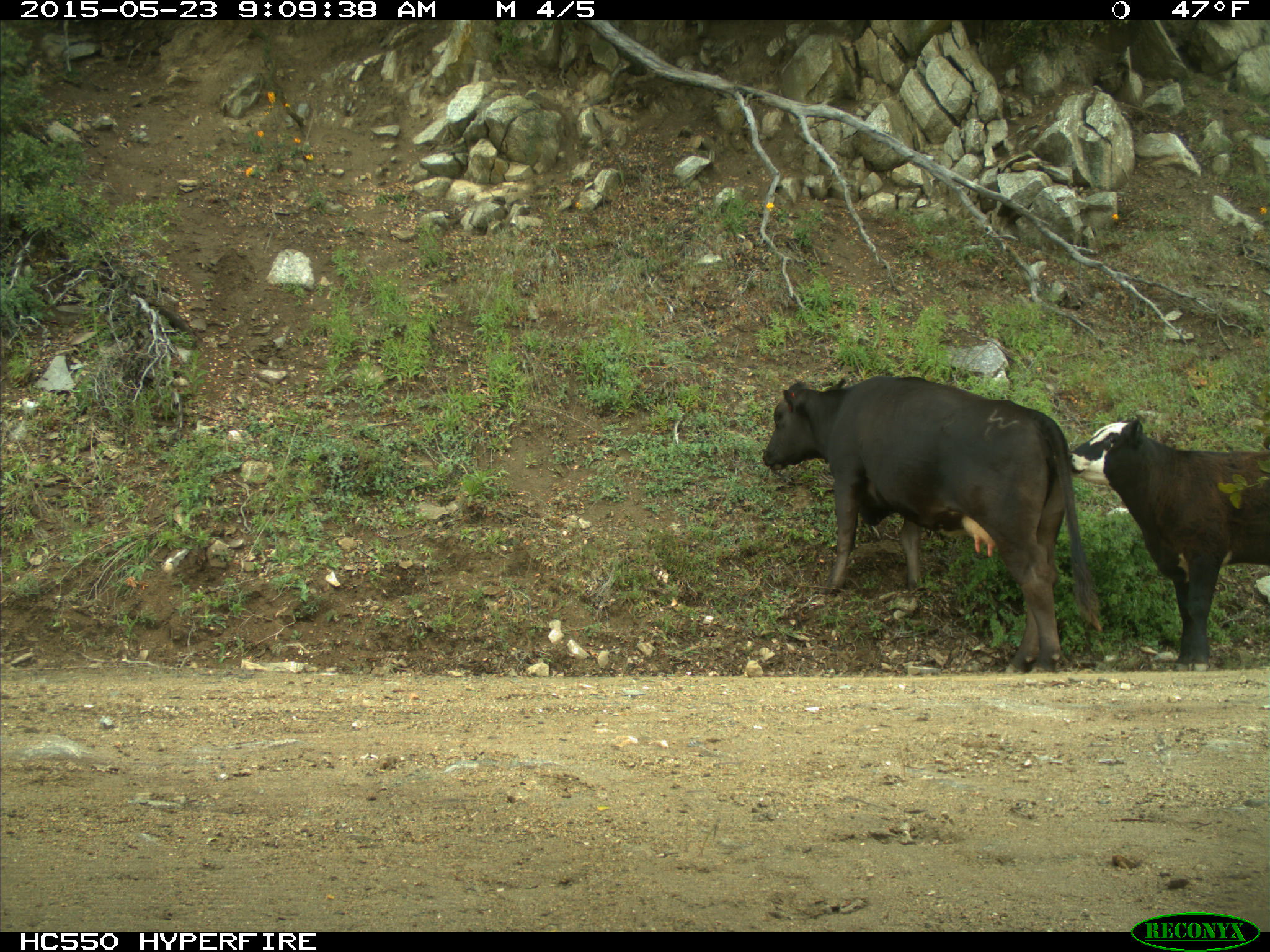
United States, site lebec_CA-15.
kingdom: Animalia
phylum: Chordata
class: Mammalia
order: Artiodactyla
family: Bovidae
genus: Bos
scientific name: Bos taurus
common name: domestic cow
Bos taurus (domestic cow).